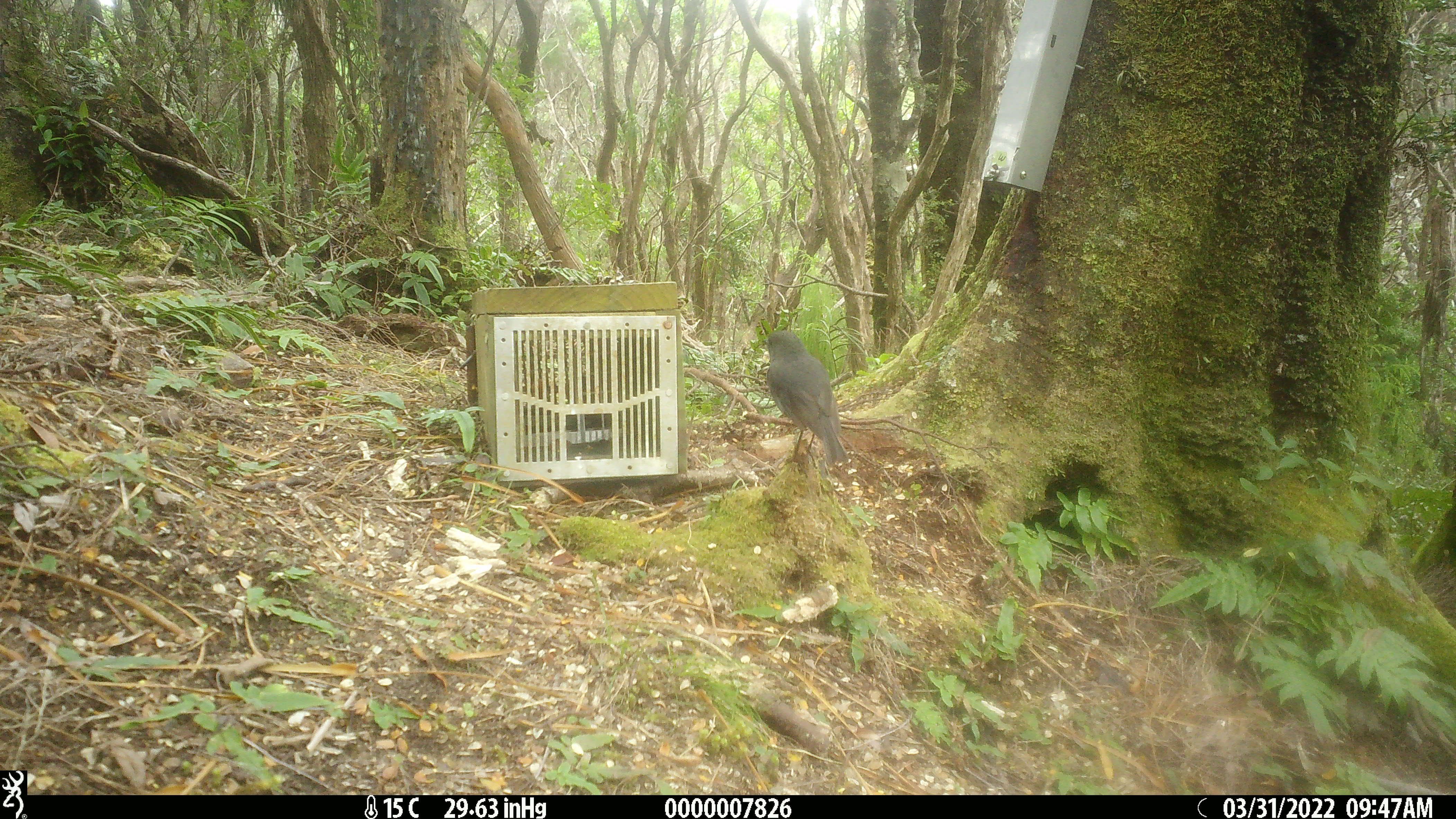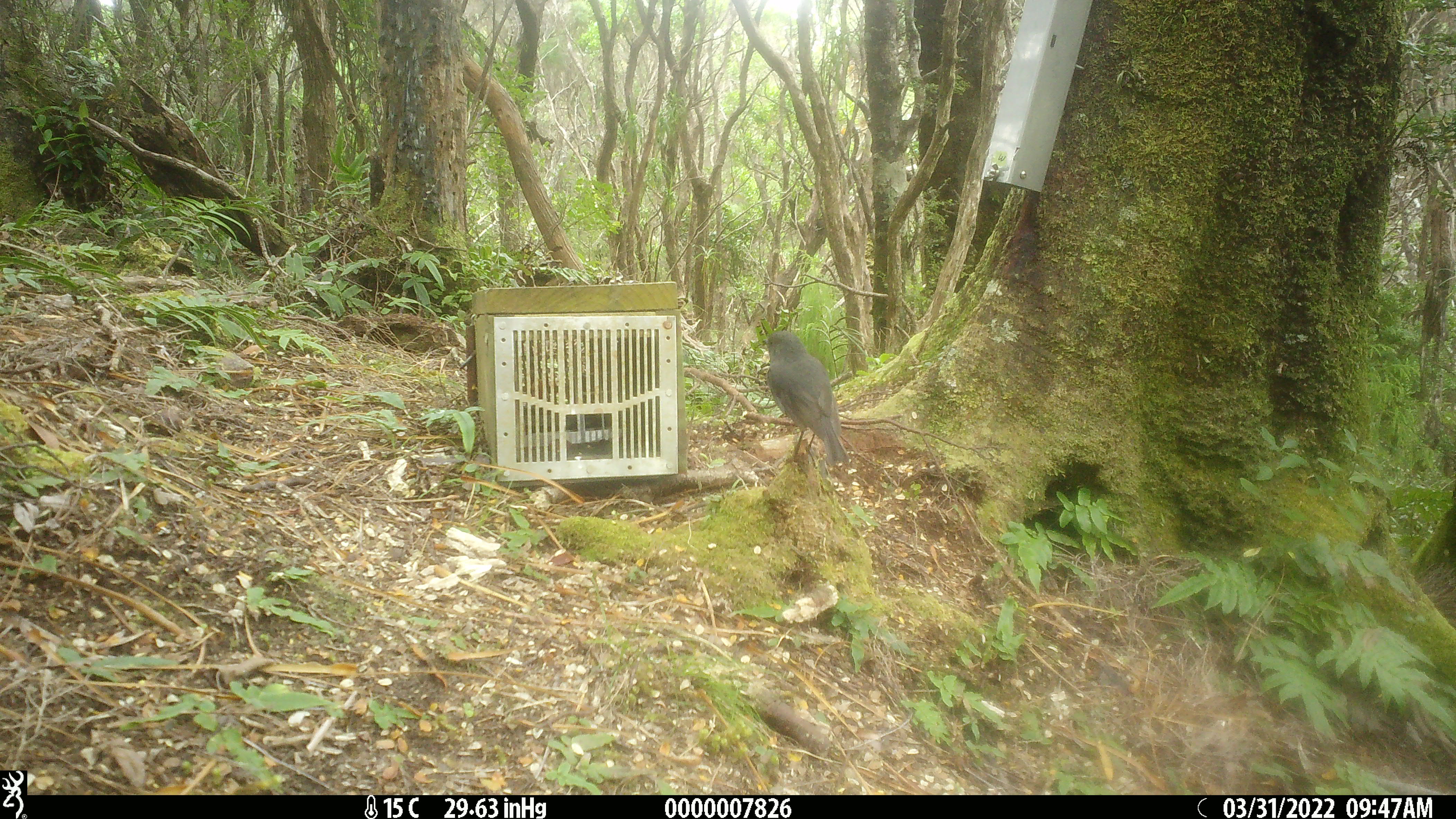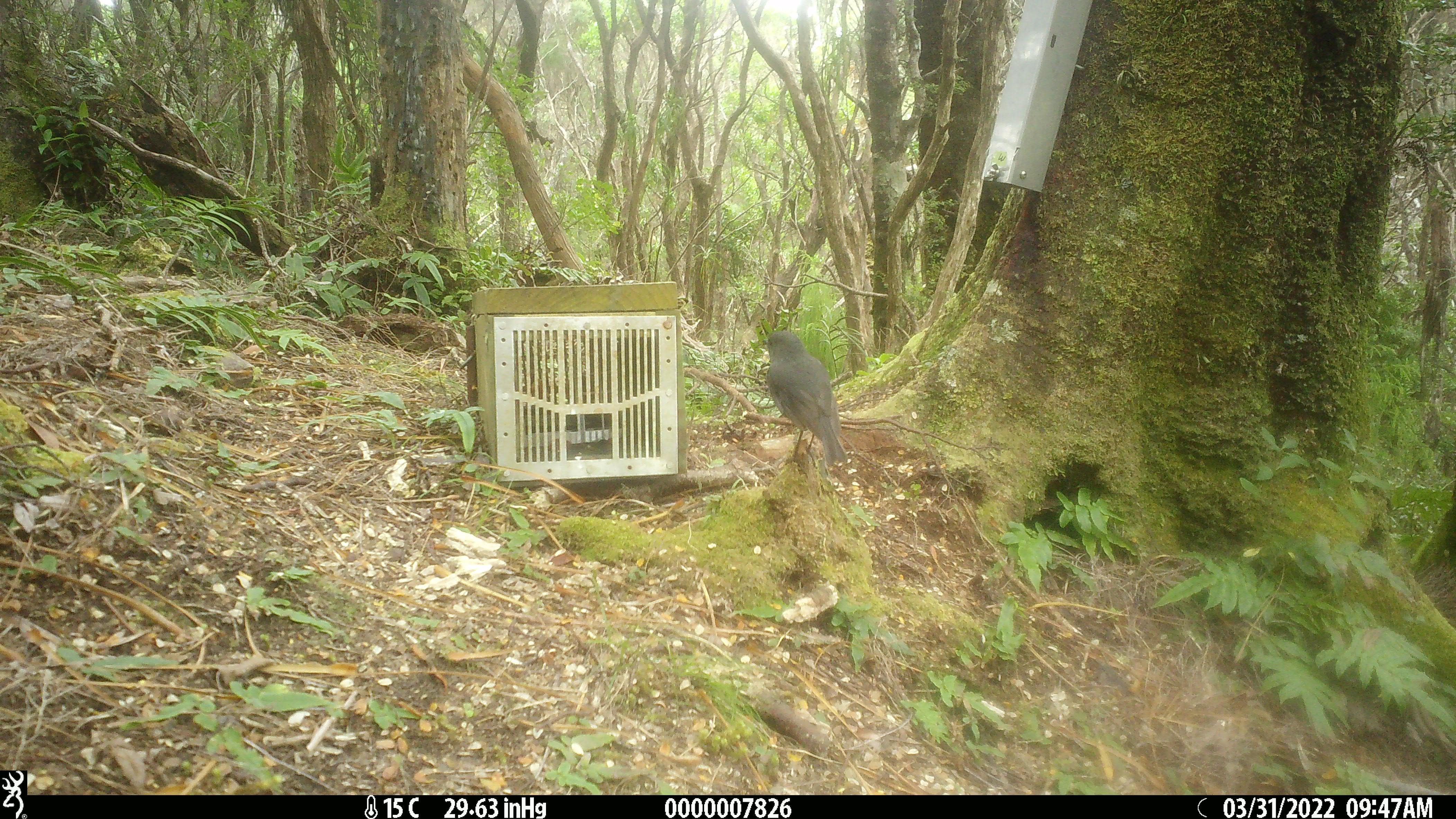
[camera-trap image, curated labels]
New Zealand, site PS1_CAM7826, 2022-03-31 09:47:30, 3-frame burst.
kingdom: Animalia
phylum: Chordata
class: Aves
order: Passeriformes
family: Petroicidae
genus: Petroica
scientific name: Petroica australis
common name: new zealand robin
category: robin